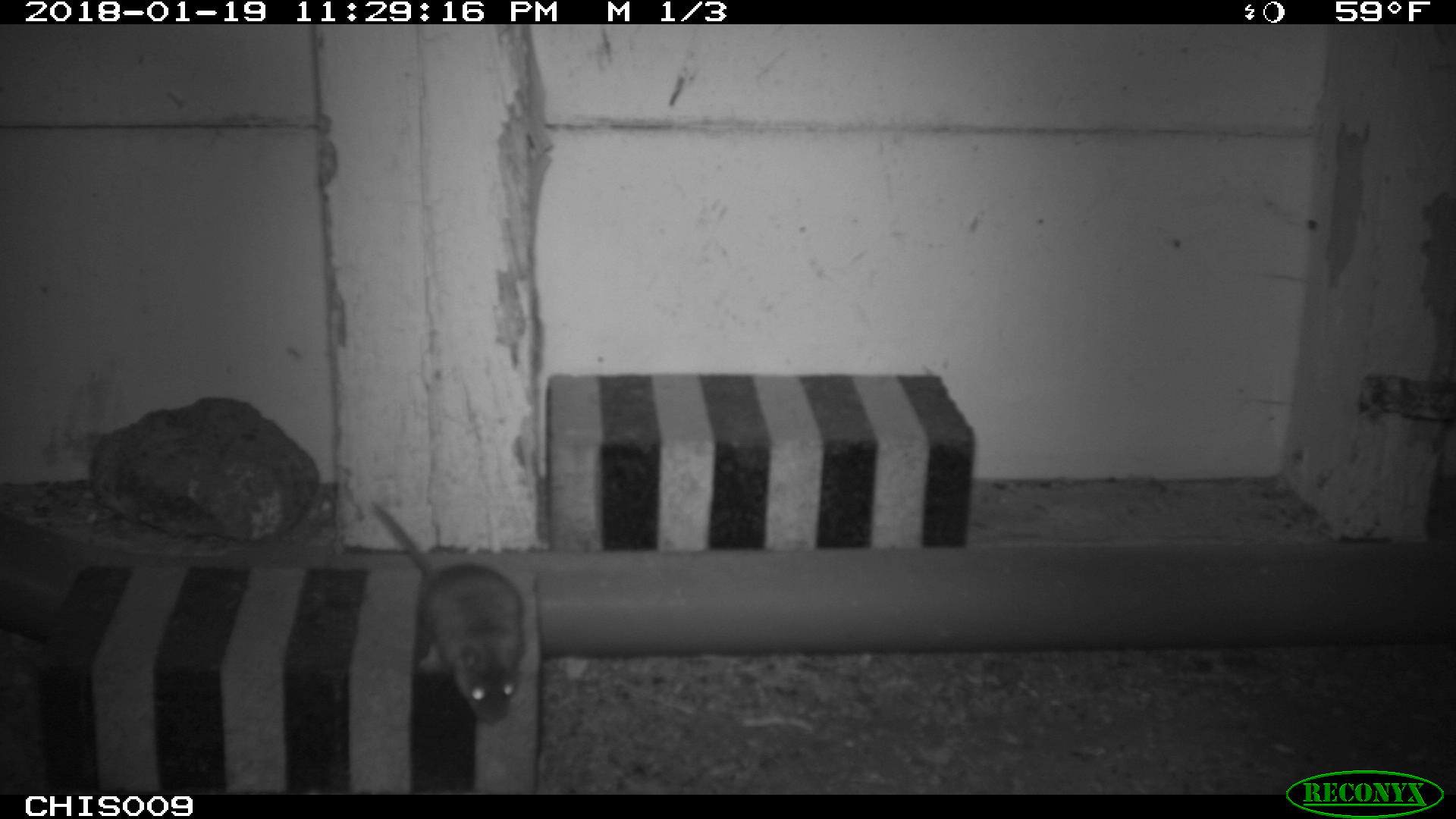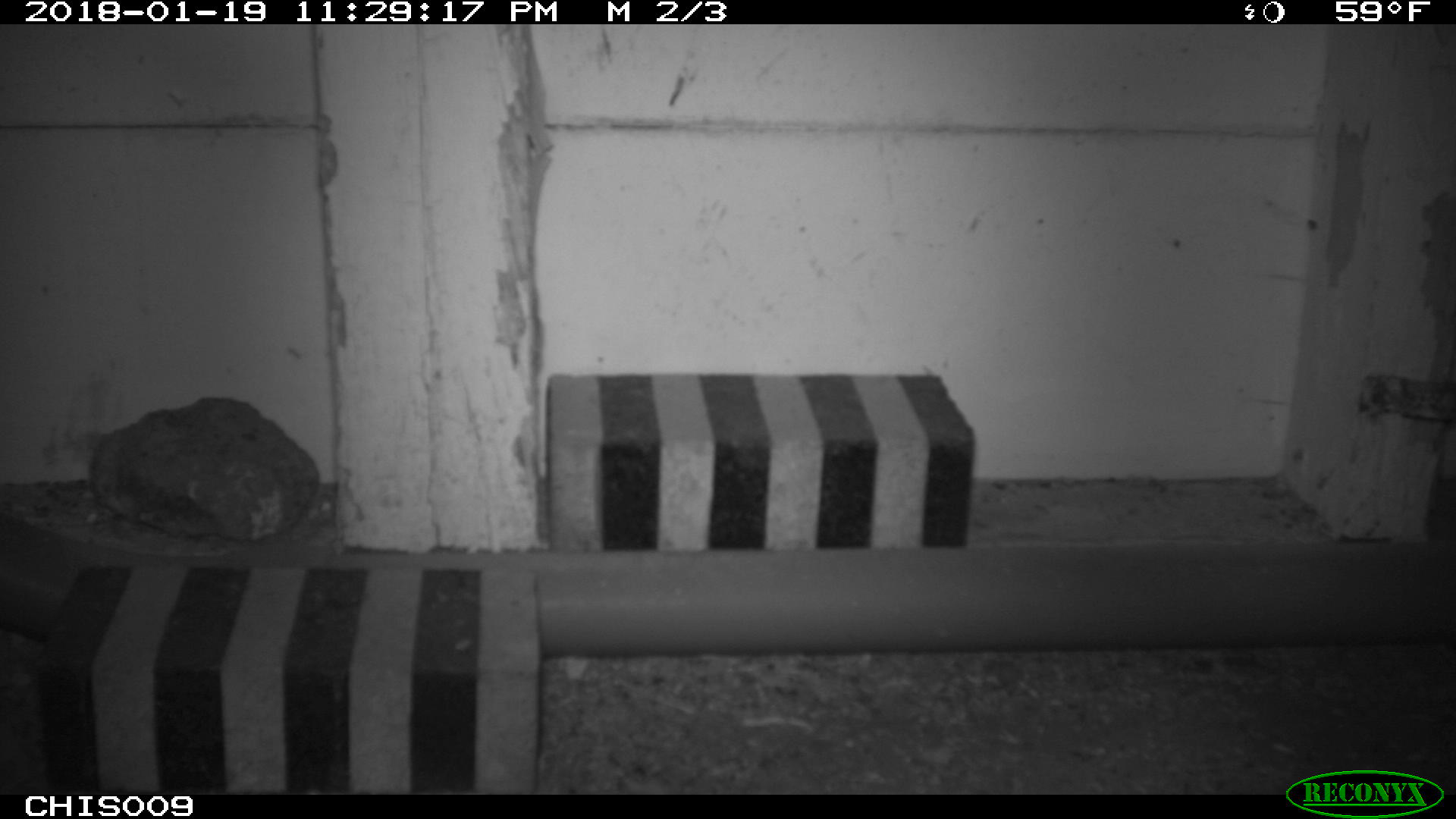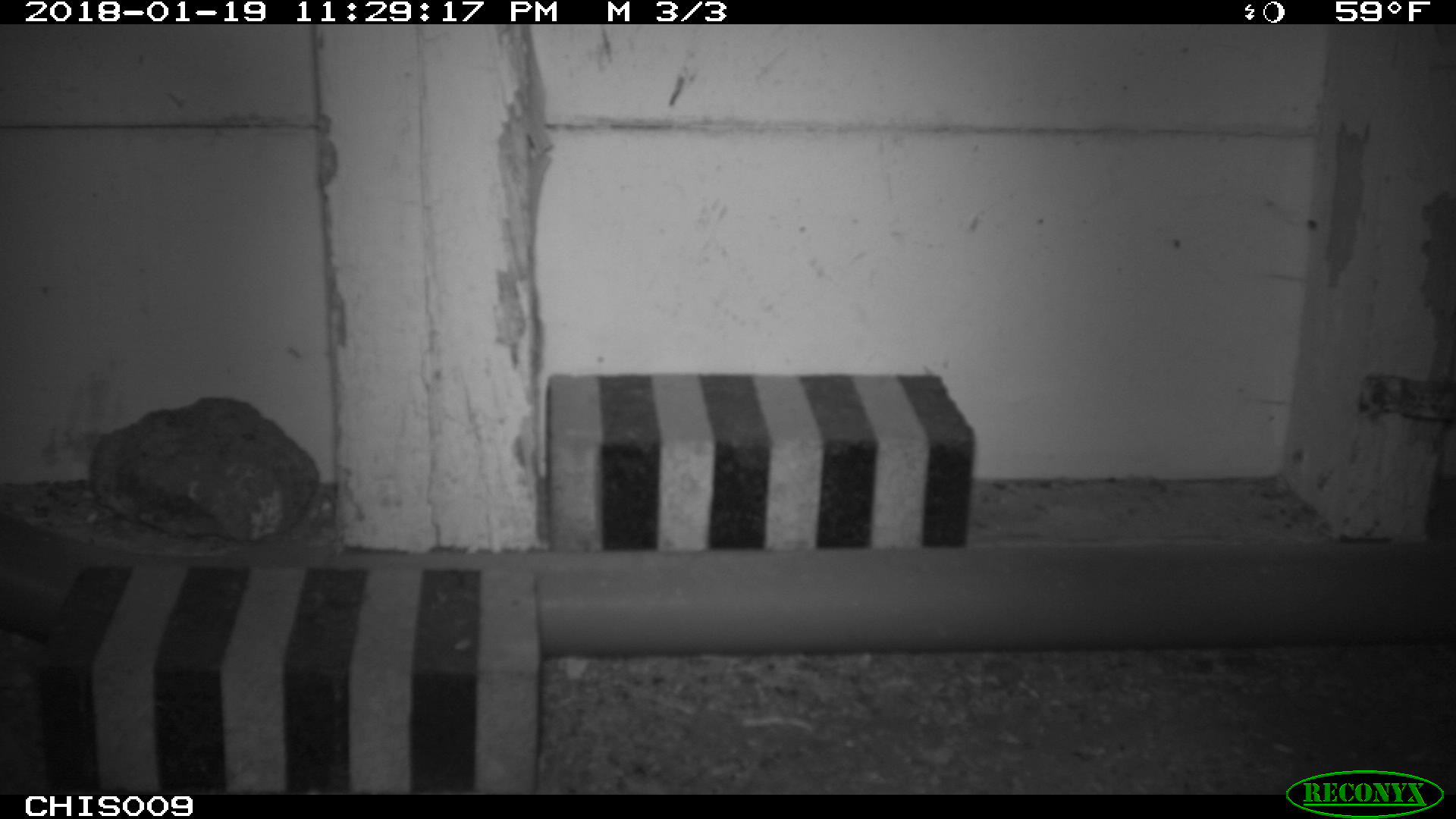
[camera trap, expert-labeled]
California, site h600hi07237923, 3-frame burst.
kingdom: Animalia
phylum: Chordata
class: Mammalia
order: Rodentia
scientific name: Rodentia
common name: rodent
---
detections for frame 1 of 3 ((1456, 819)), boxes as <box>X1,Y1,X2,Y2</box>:
rodent: <box>369,498,524,725</box>